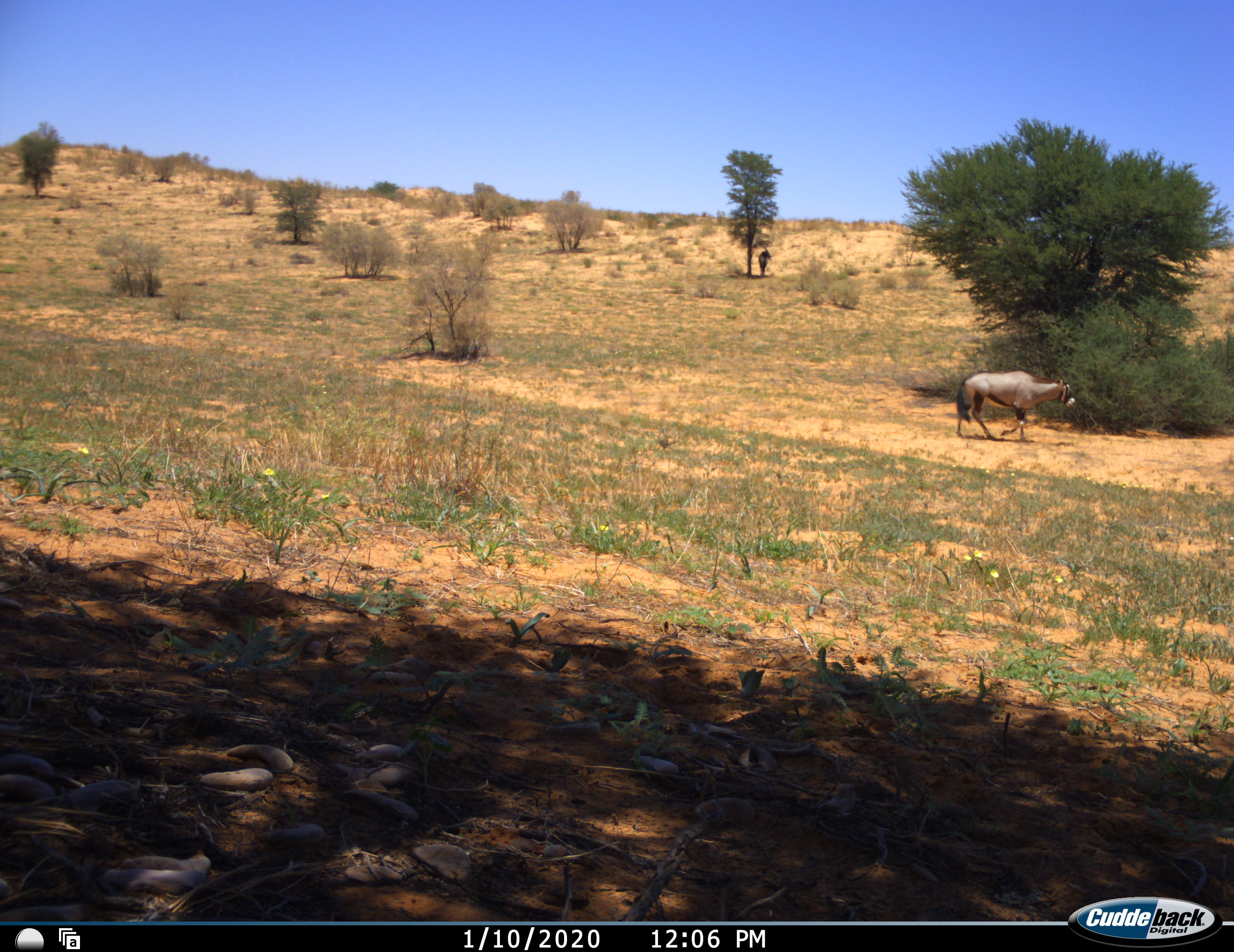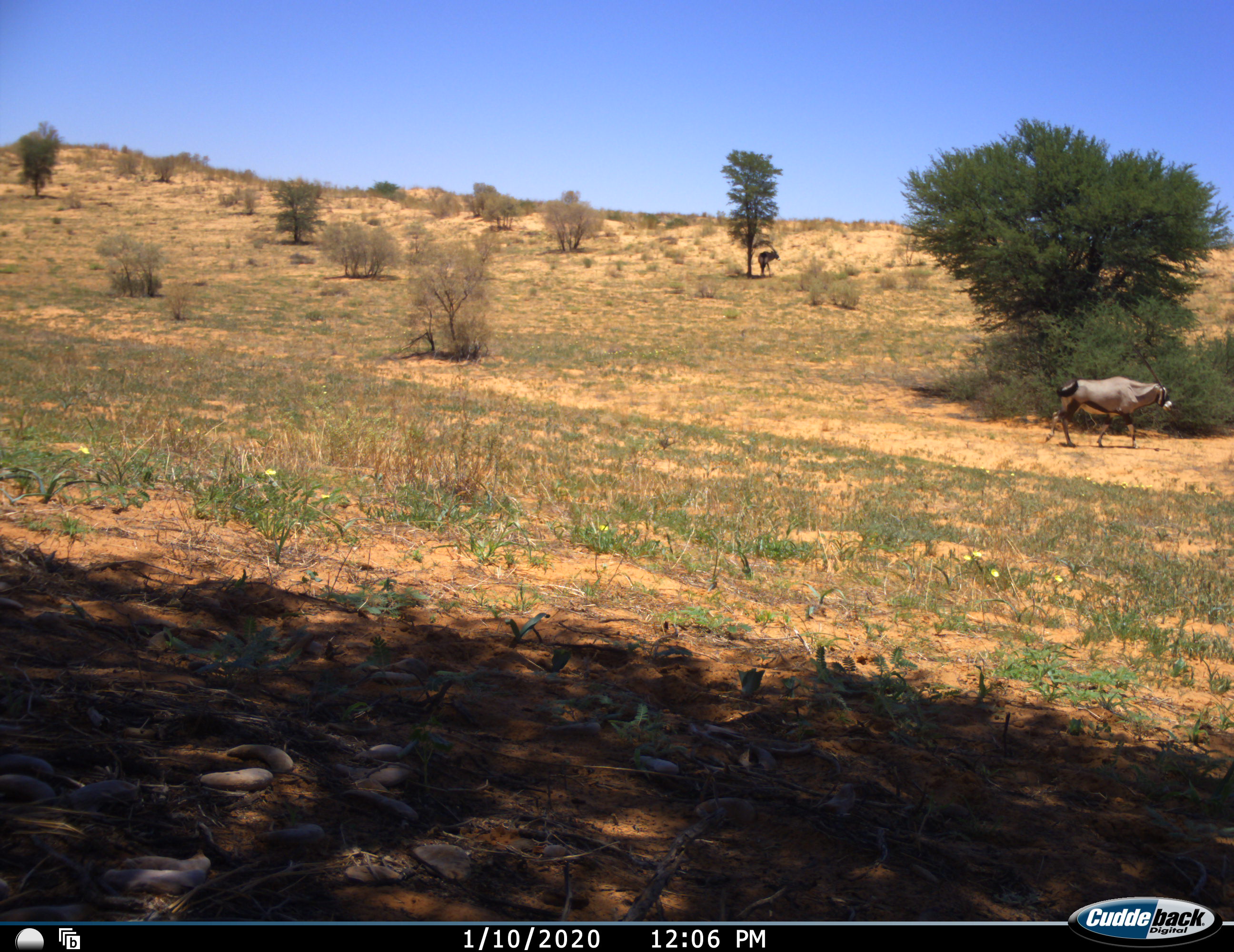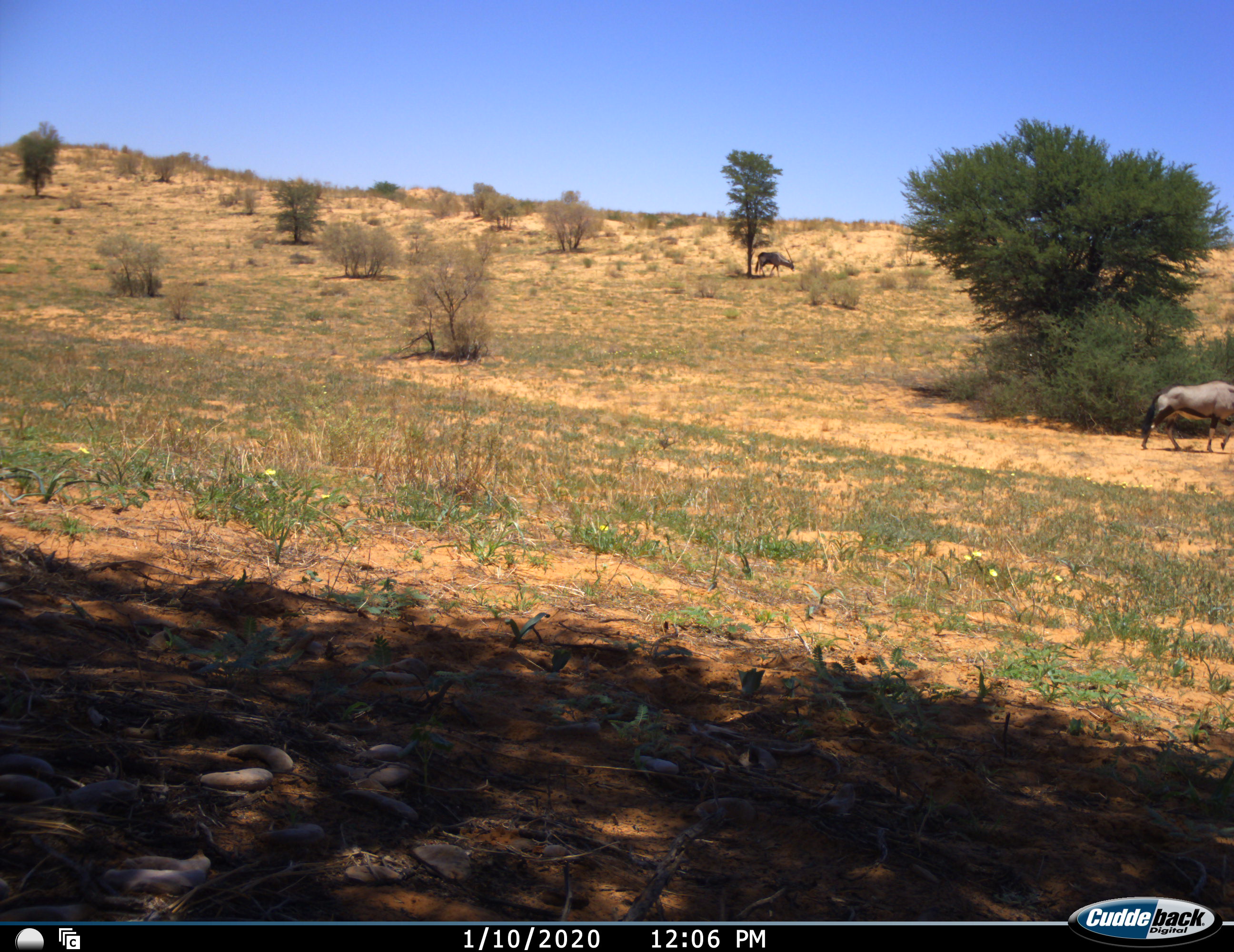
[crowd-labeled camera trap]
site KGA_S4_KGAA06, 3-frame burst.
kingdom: Animalia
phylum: Chordata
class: Mammalia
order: Artiodactyla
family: Bovidae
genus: Oryx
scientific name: Oryx gazella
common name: gemsbok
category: oryx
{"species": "oryx (gemsbok) (Oryx gazella)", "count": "2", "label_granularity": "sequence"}